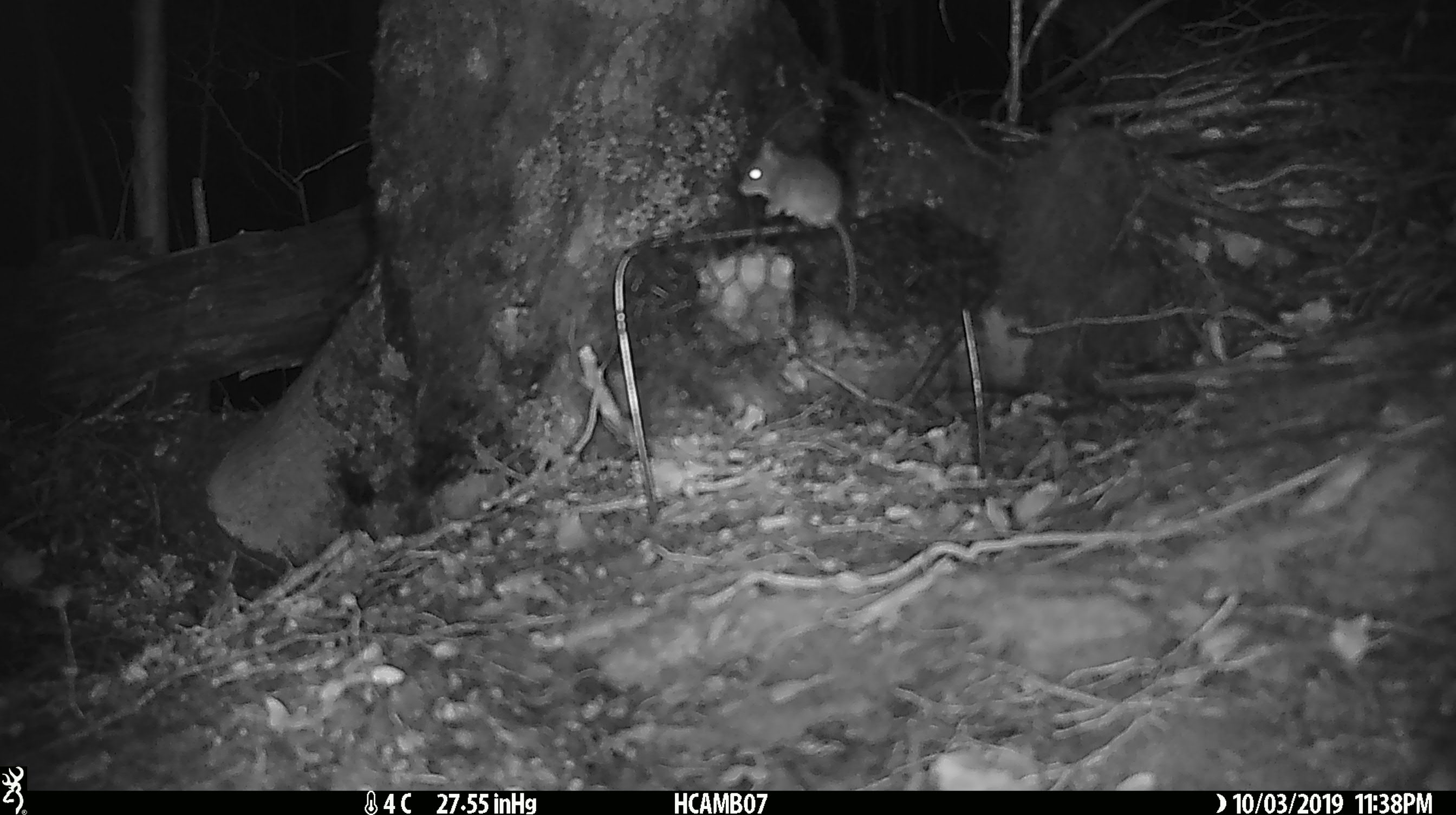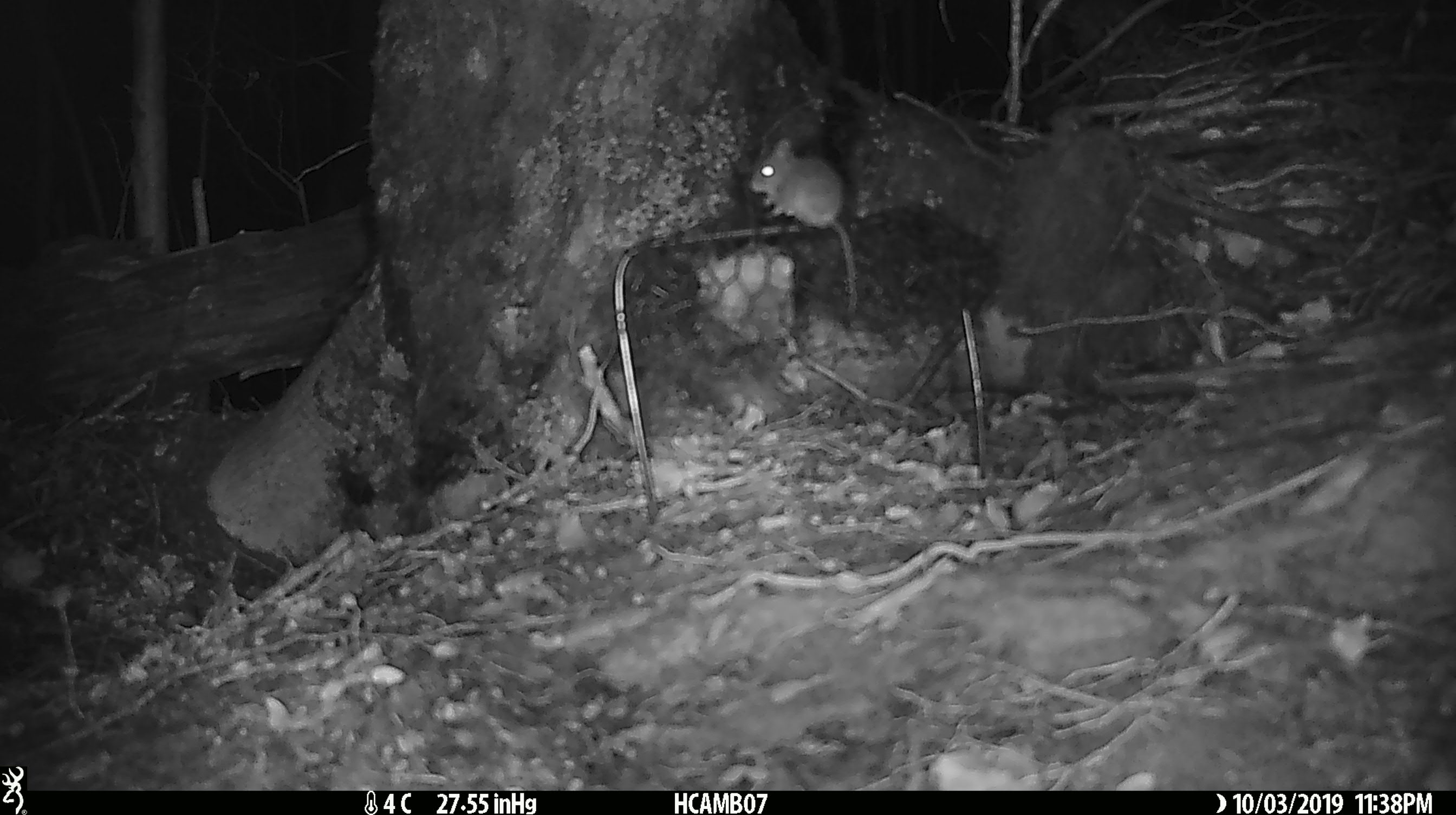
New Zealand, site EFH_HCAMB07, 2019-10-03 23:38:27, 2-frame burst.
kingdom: Animalia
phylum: Chordata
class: Mammalia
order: Rodentia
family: Muridae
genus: Mus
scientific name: Mus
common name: mouse